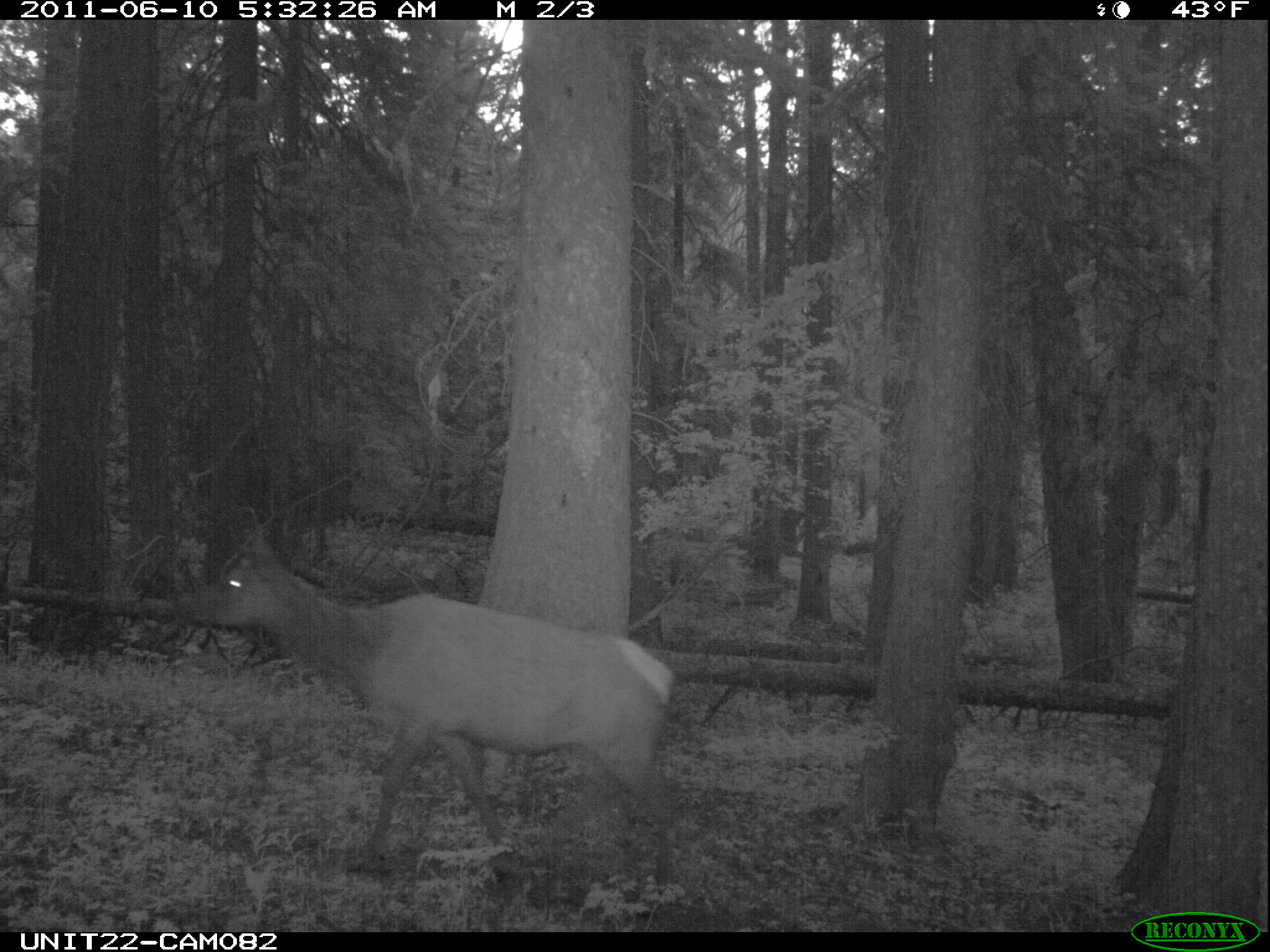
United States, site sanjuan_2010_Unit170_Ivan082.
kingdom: Animalia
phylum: Chordata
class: Mammalia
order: Artiodactyla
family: Cervidae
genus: Cervus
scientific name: Cervus elaphus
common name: red deer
Cervus elaphus (red deer).